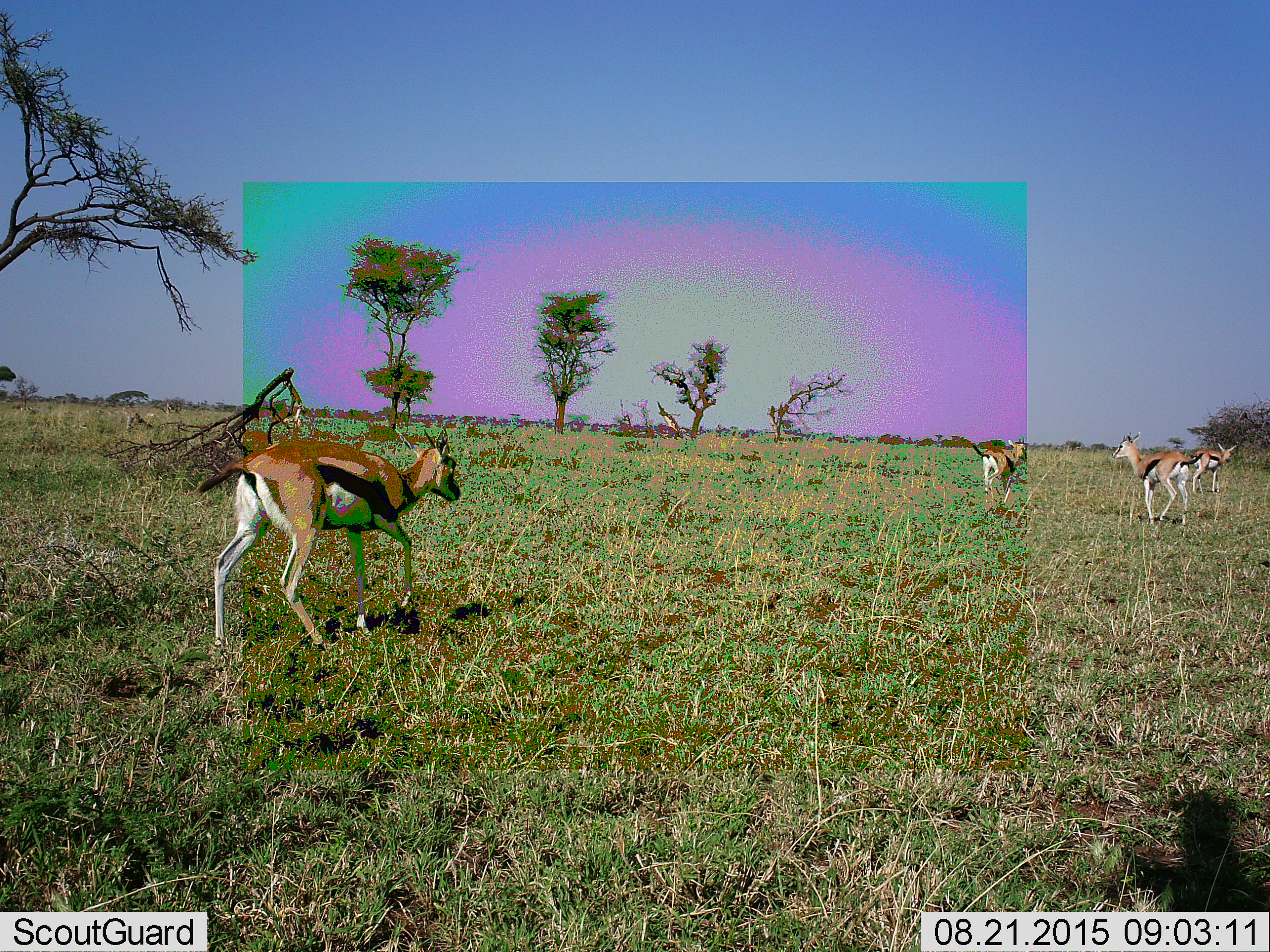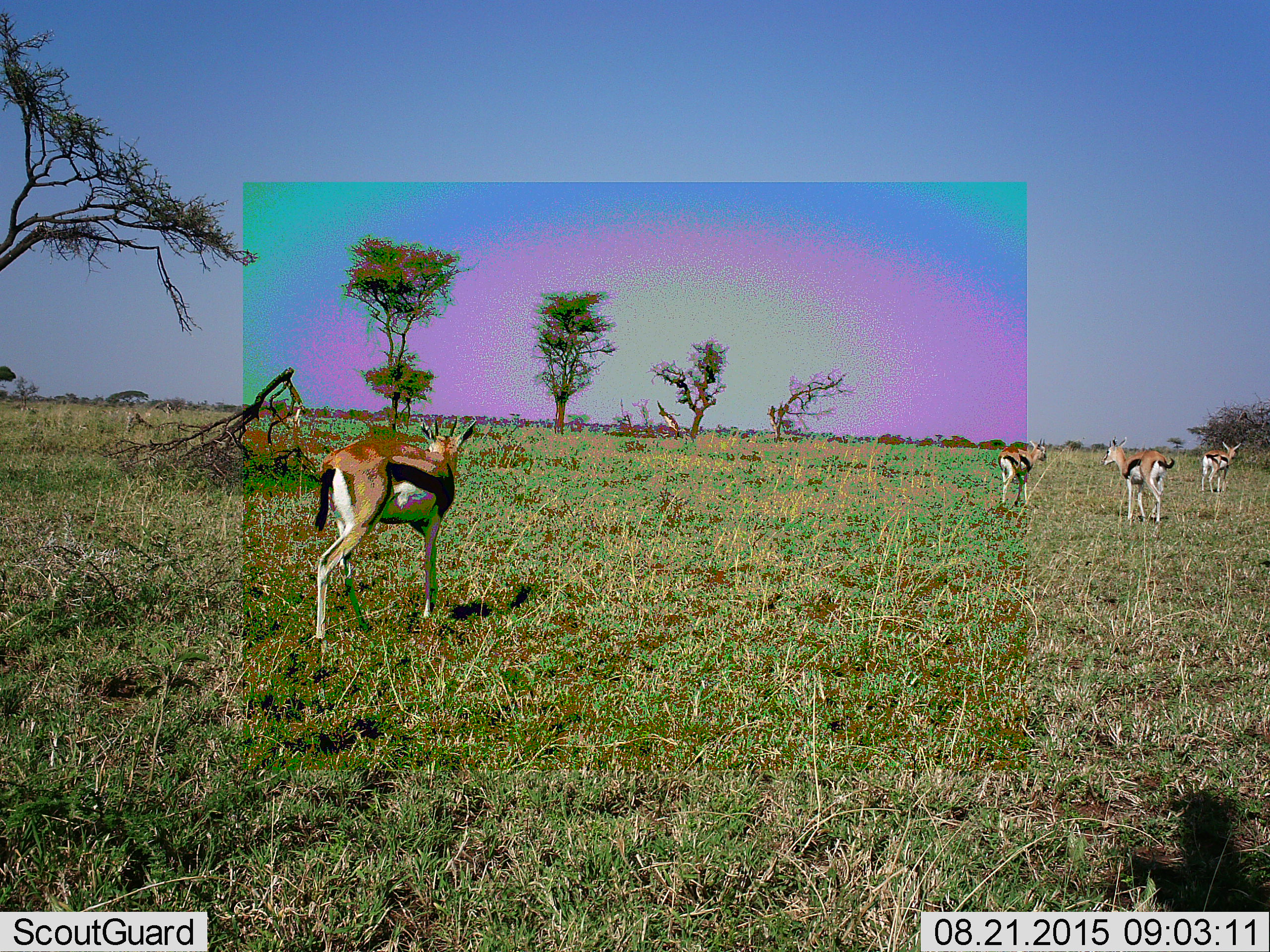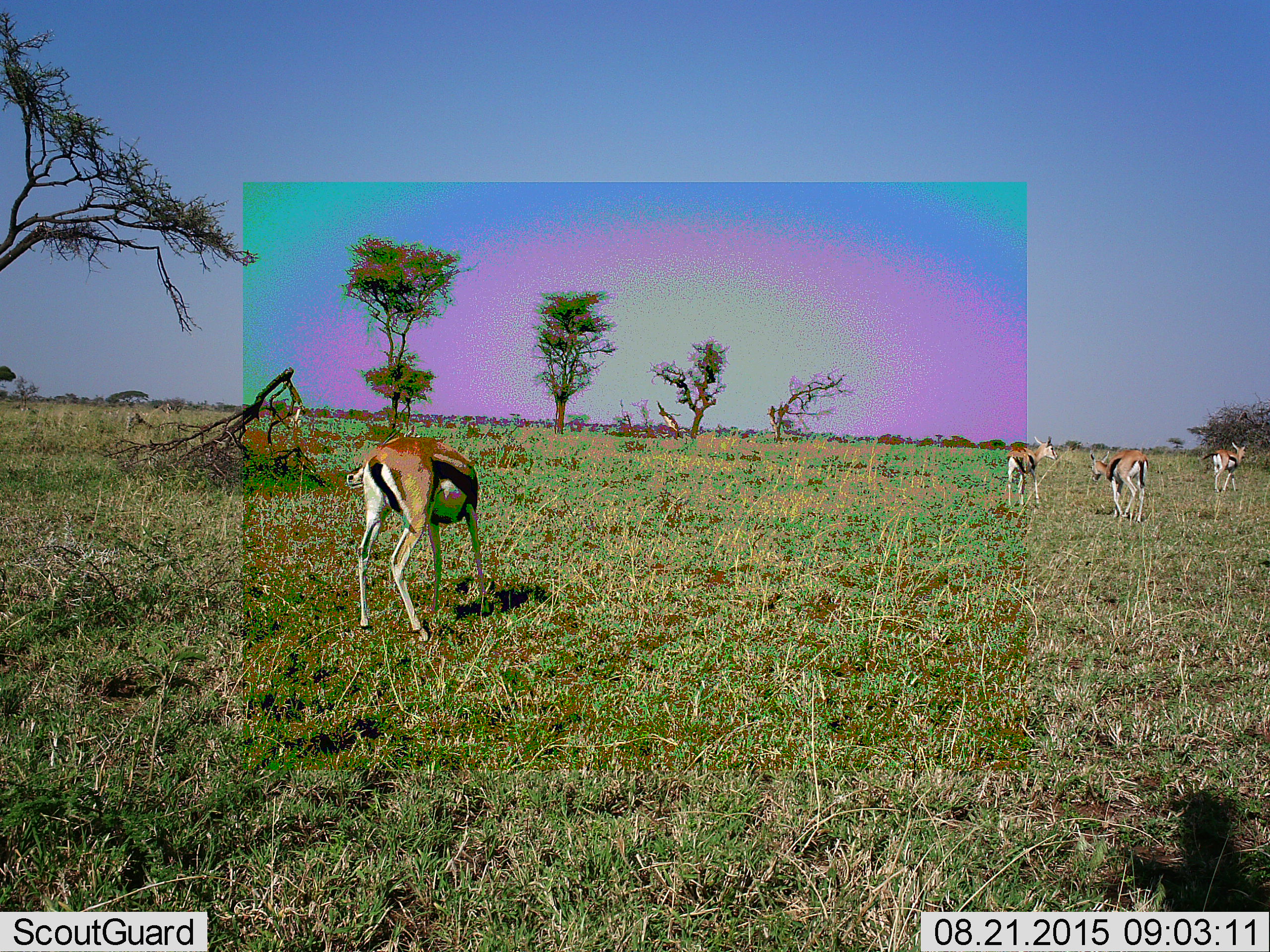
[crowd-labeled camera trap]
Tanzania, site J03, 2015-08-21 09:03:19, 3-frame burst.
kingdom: Animalia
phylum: Chordata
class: Mammalia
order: Artiodactyla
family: Bovidae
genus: Eudorcas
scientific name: Eudorcas thomsonii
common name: thomson's gazelle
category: gazellethomsons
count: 4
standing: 20%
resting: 0%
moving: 80%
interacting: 0%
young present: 20%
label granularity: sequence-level